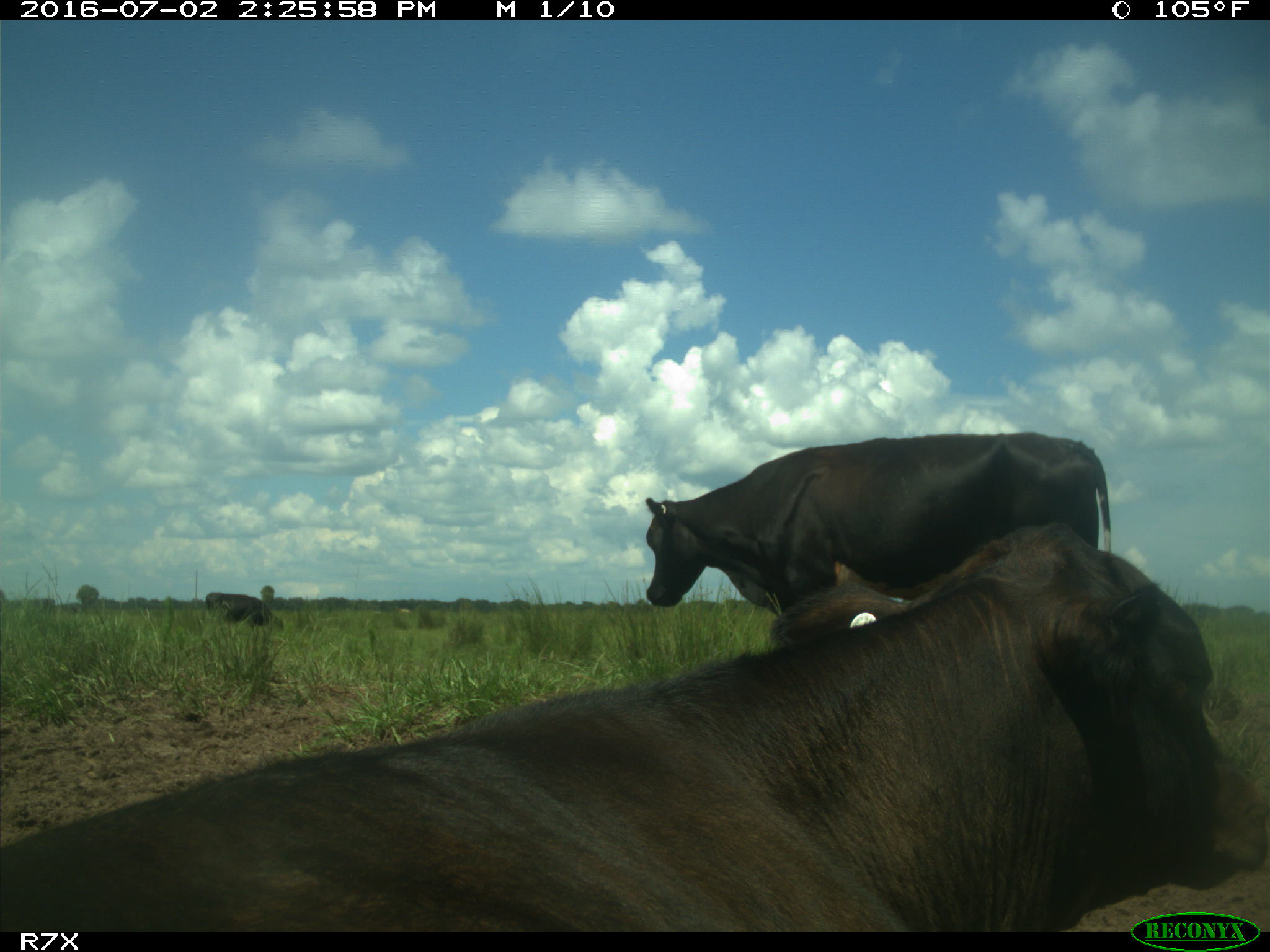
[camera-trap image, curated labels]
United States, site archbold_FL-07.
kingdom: Animalia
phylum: Chordata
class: Mammalia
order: Artiodactyla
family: Bovidae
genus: Bos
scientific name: Bos taurus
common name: domestic cow